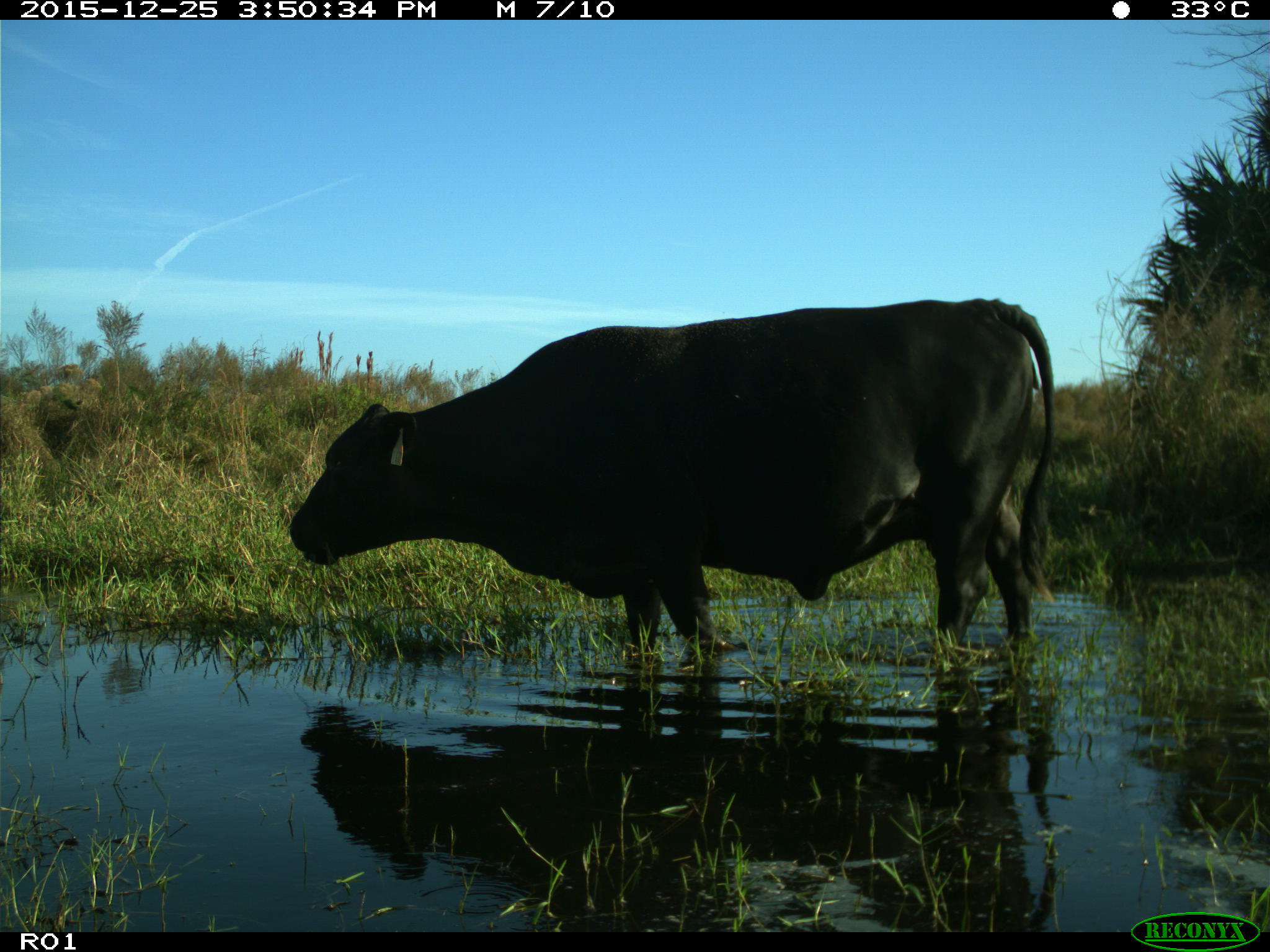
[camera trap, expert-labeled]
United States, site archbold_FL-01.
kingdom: Animalia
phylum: Chordata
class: Mammalia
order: Artiodactyla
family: Bovidae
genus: Bos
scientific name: Bos taurus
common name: domestic cow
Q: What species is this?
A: Bos taurus (domestic cow).